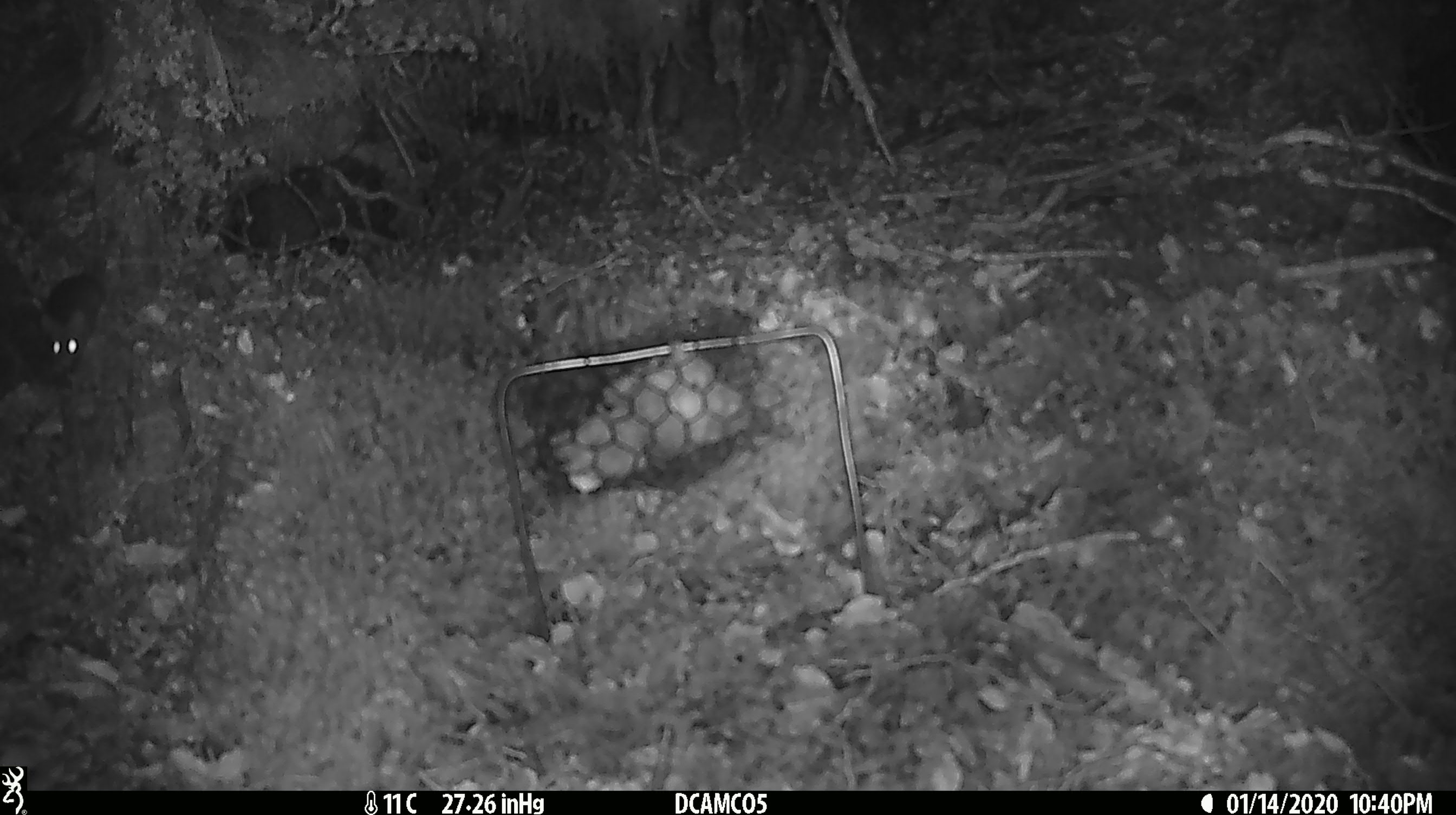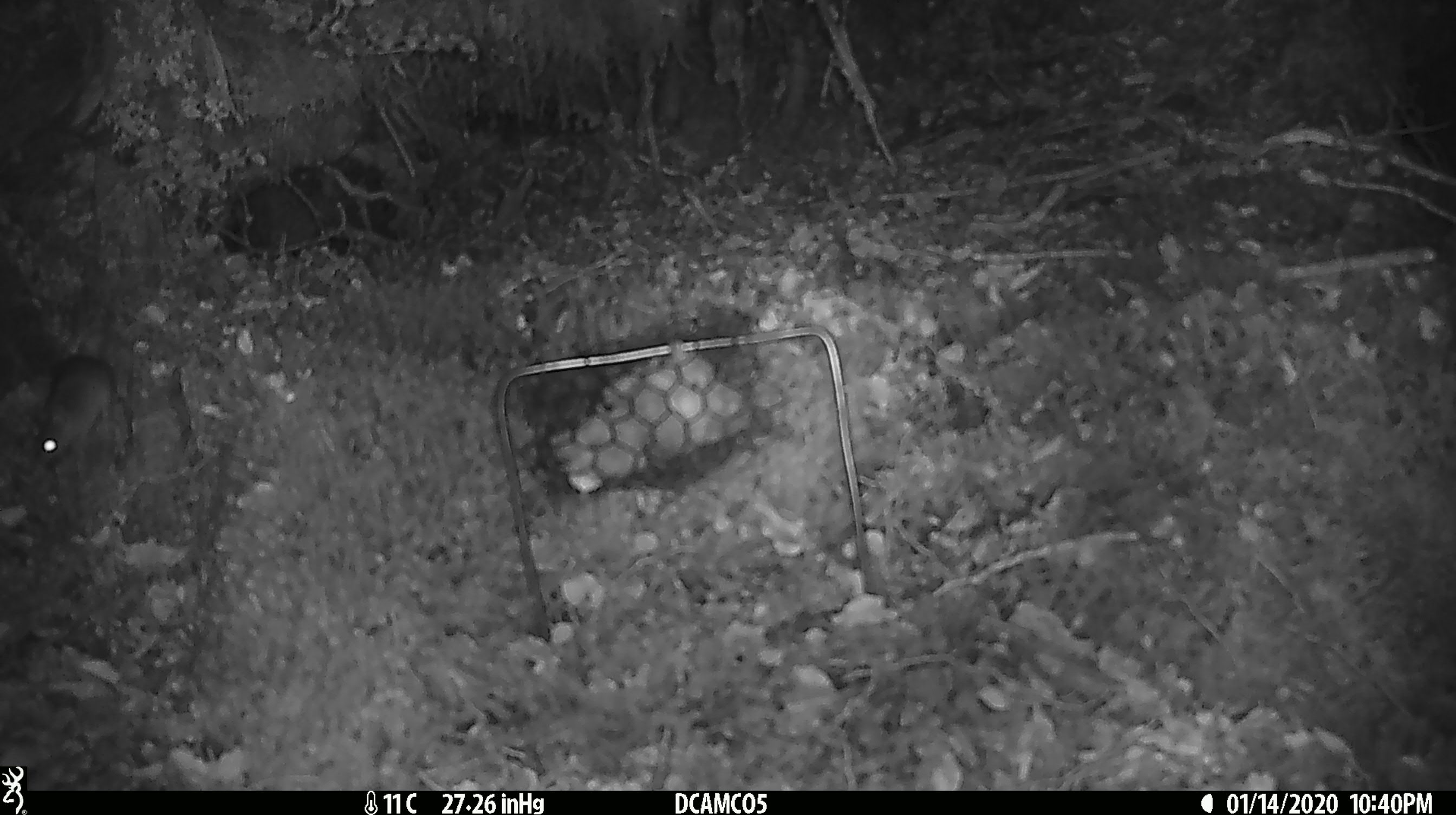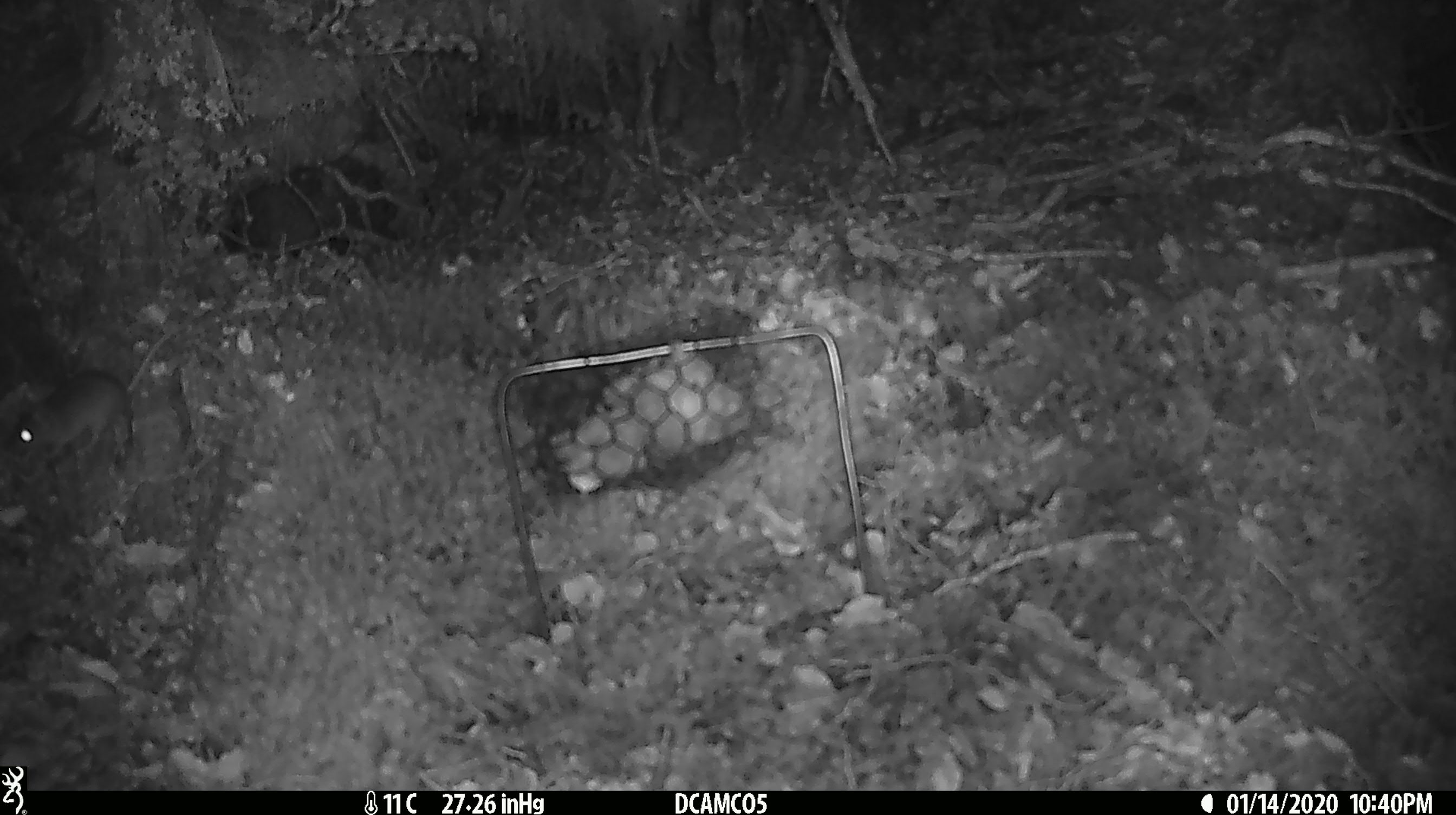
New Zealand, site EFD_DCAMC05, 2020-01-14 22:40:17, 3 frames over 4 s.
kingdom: Animalia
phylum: Chordata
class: Mammalia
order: Rodentia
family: Muridae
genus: Mus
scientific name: Mus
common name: mouse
Mouse (Mus).